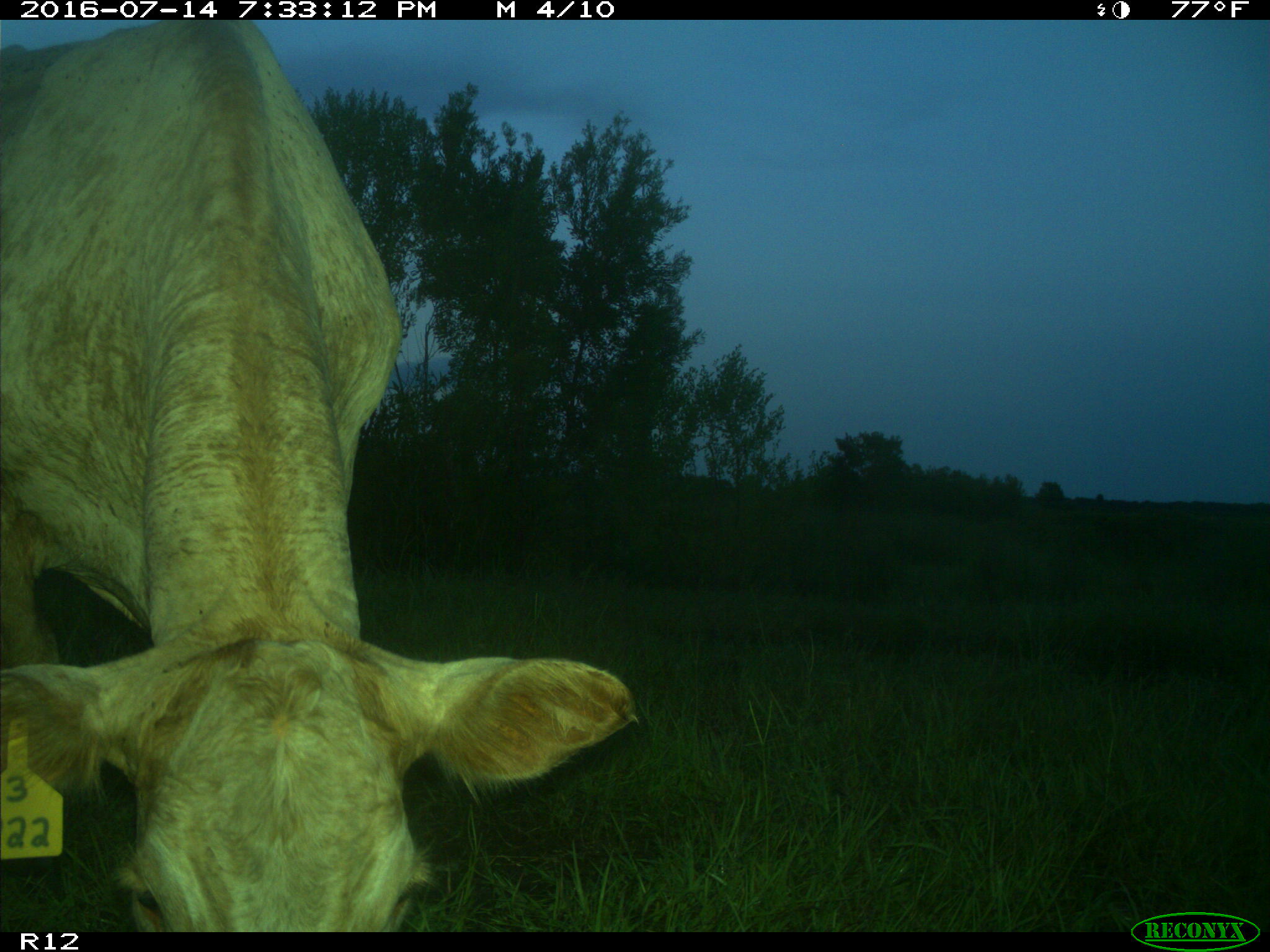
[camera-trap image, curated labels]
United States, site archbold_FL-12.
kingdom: Animalia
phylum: Chordata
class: Mammalia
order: Artiodactyla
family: Bovidae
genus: Bos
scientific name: Bos taurus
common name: domestic cow